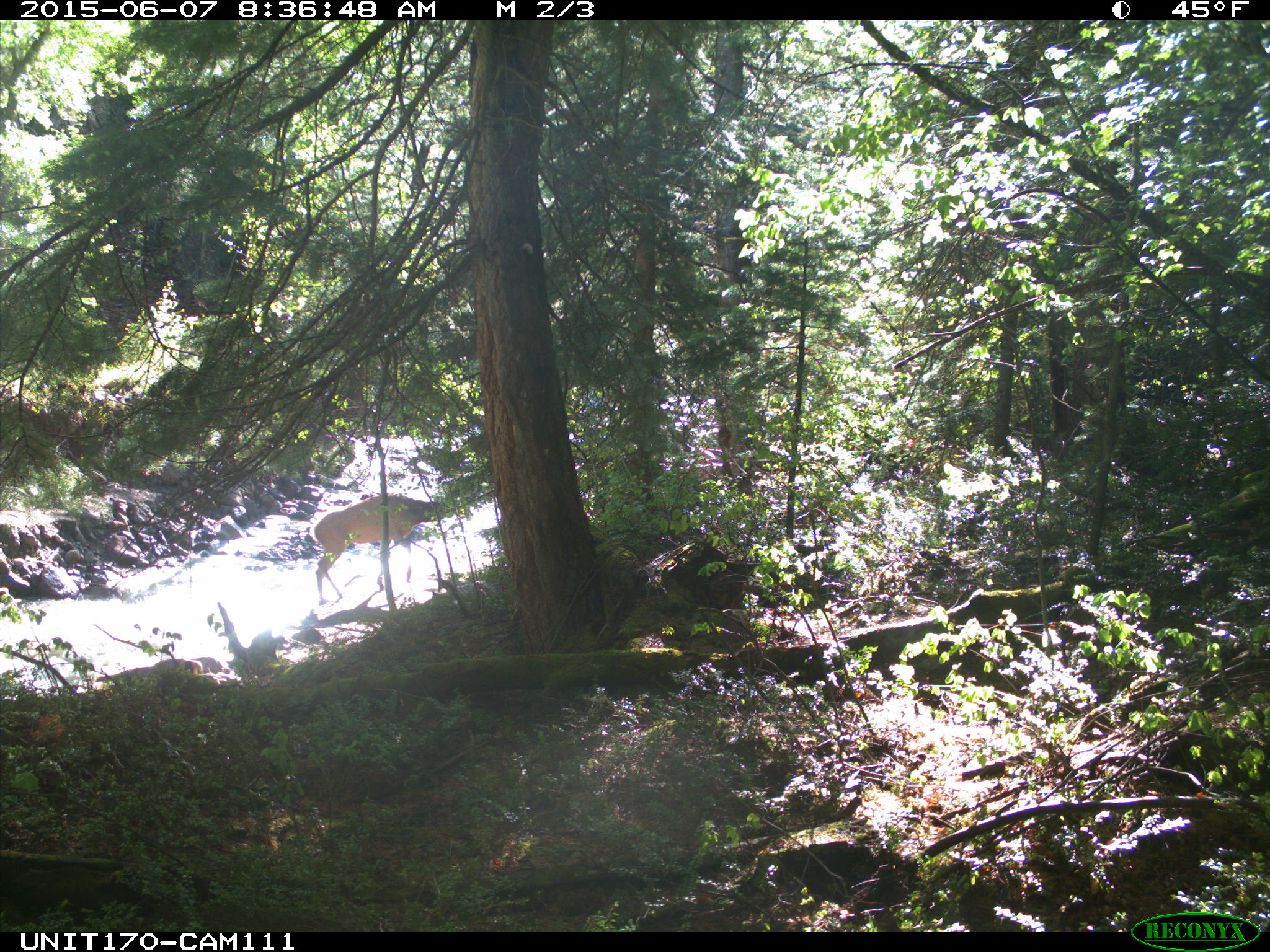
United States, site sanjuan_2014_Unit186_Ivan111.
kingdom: Animalia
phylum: Chordata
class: Mammalia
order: Artiodactyla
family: Cervidae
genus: Cervus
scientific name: Cervus elaphus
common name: red deer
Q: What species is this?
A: Cervus elaphus (red deer).